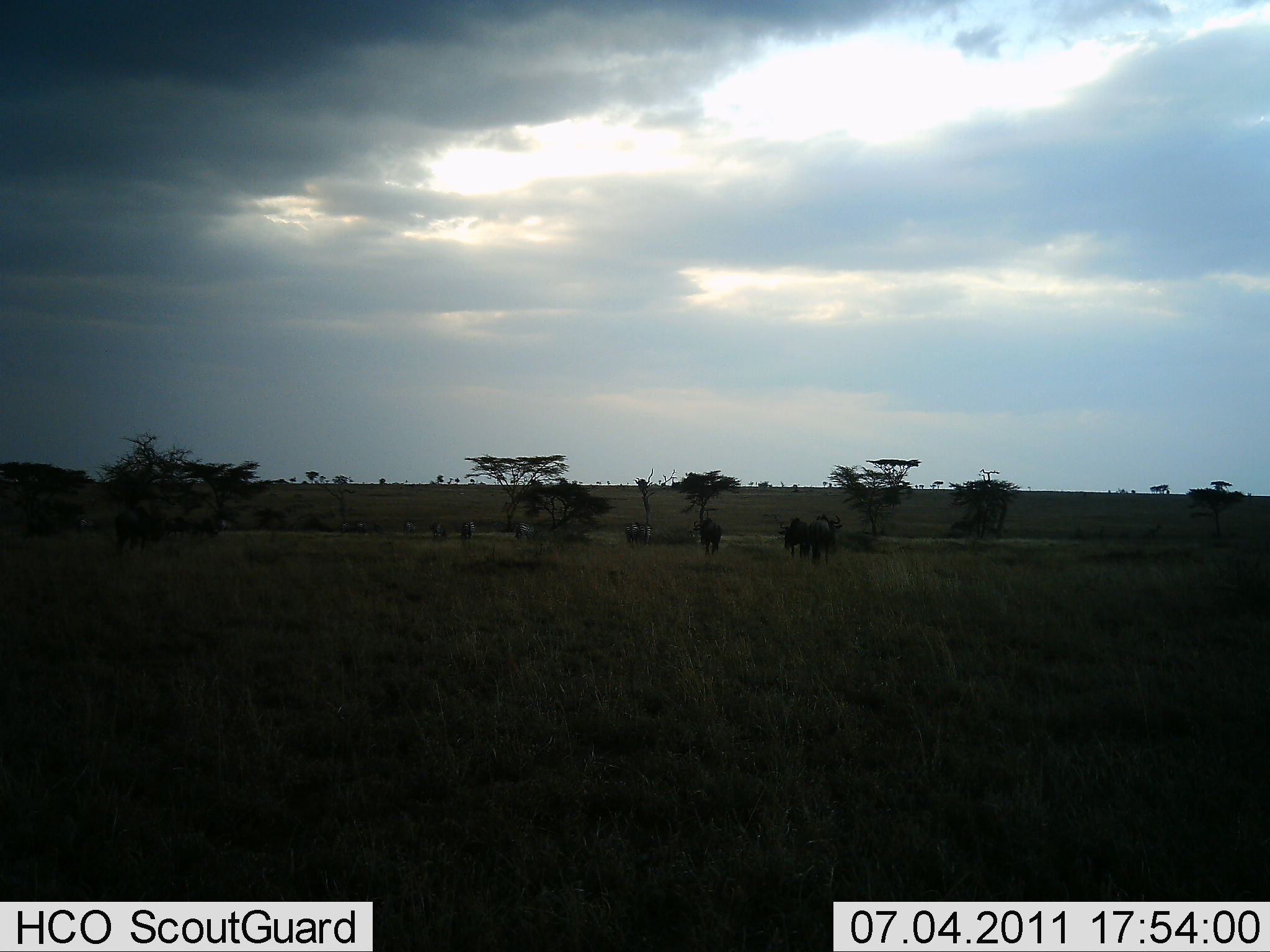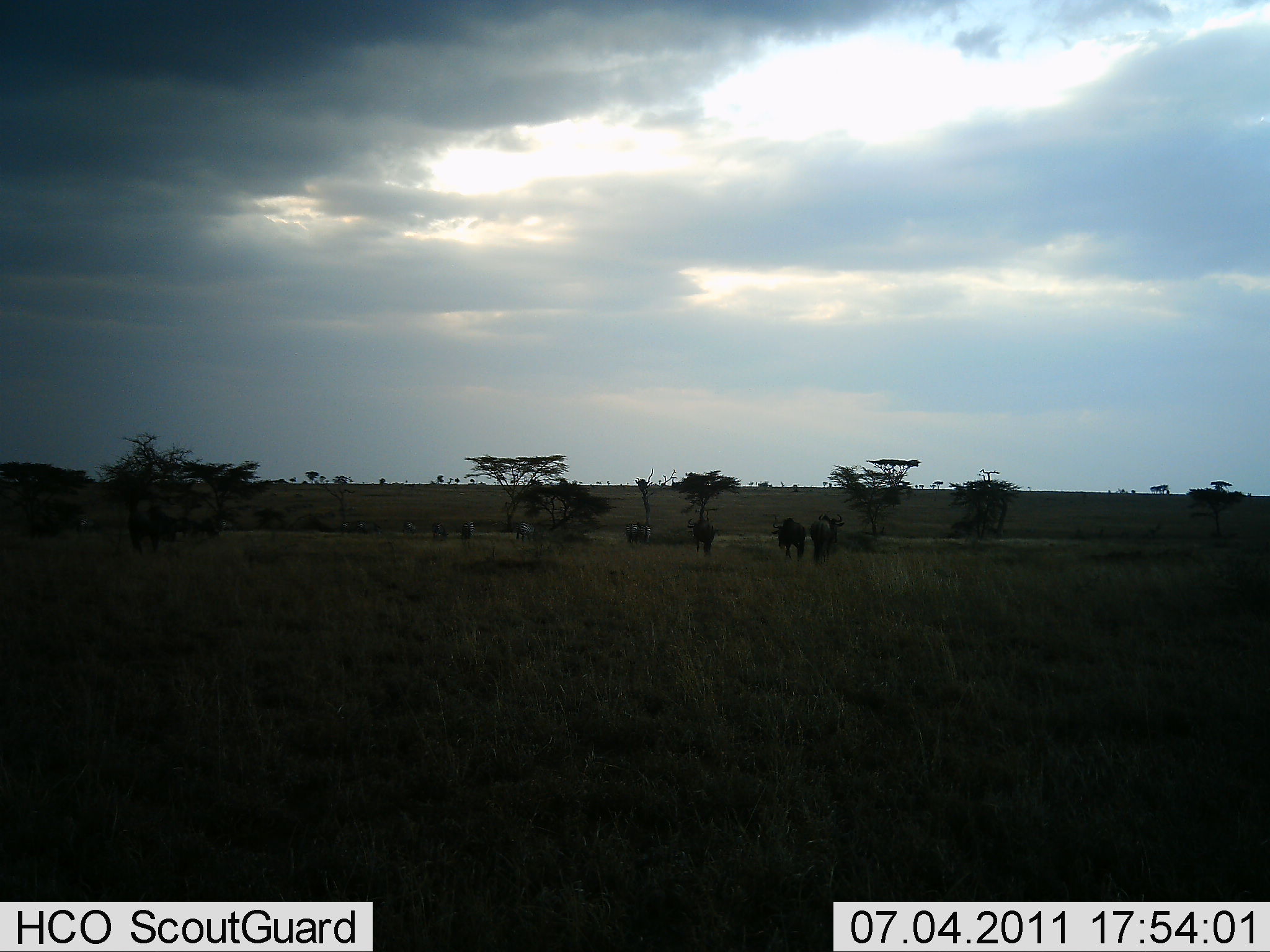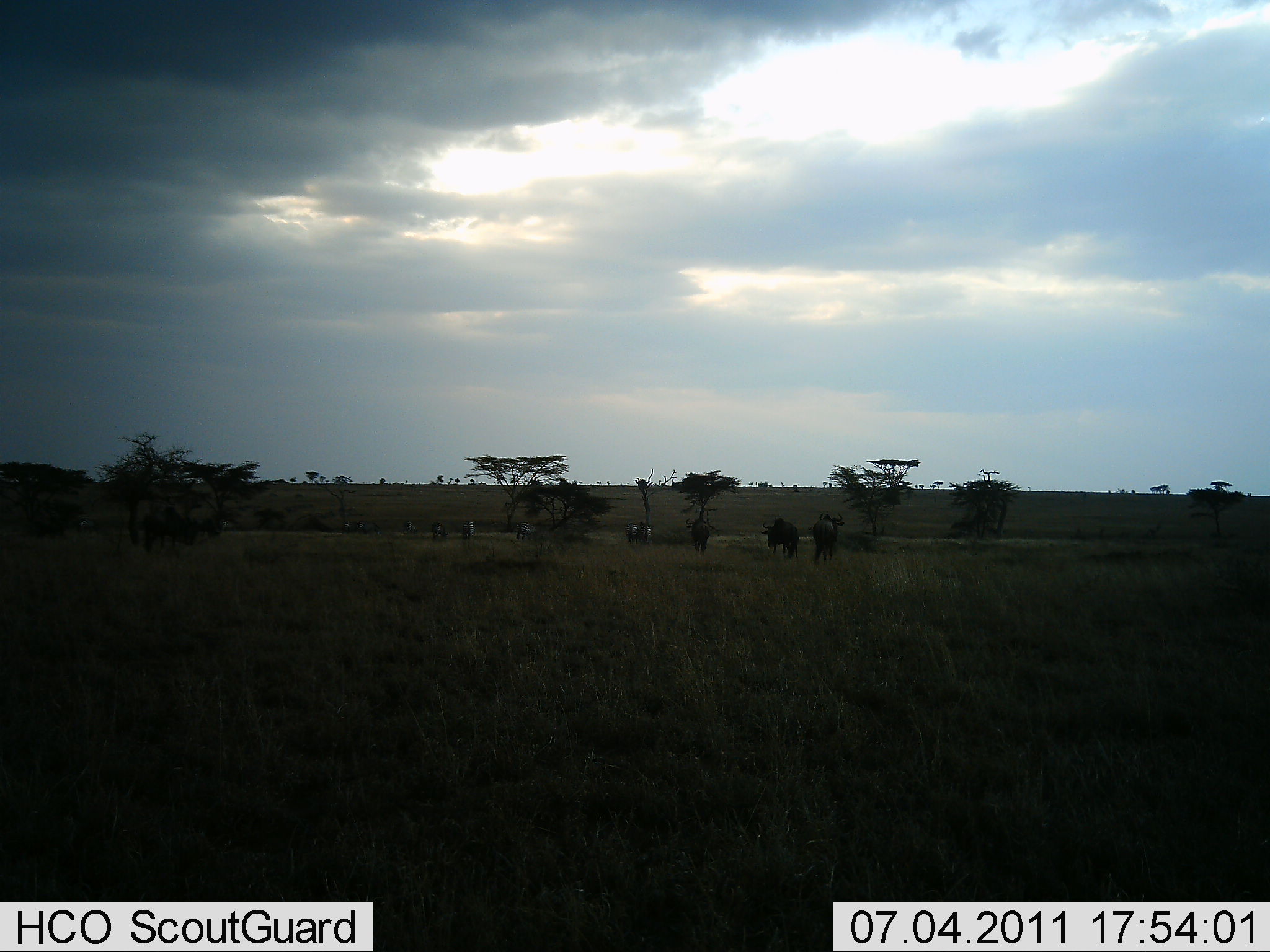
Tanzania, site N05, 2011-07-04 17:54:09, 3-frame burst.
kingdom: Animalia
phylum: Chordata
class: Mammalia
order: Artiodactyla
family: Bovidae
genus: Connochaetes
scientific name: Connochaetes taurinus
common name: blue wildebeest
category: wildebeest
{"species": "wildebeest (blue wildebeest) (Connochaetes taurinus)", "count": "4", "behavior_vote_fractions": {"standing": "33%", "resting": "0%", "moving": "75%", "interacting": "0%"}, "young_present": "0%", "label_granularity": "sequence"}